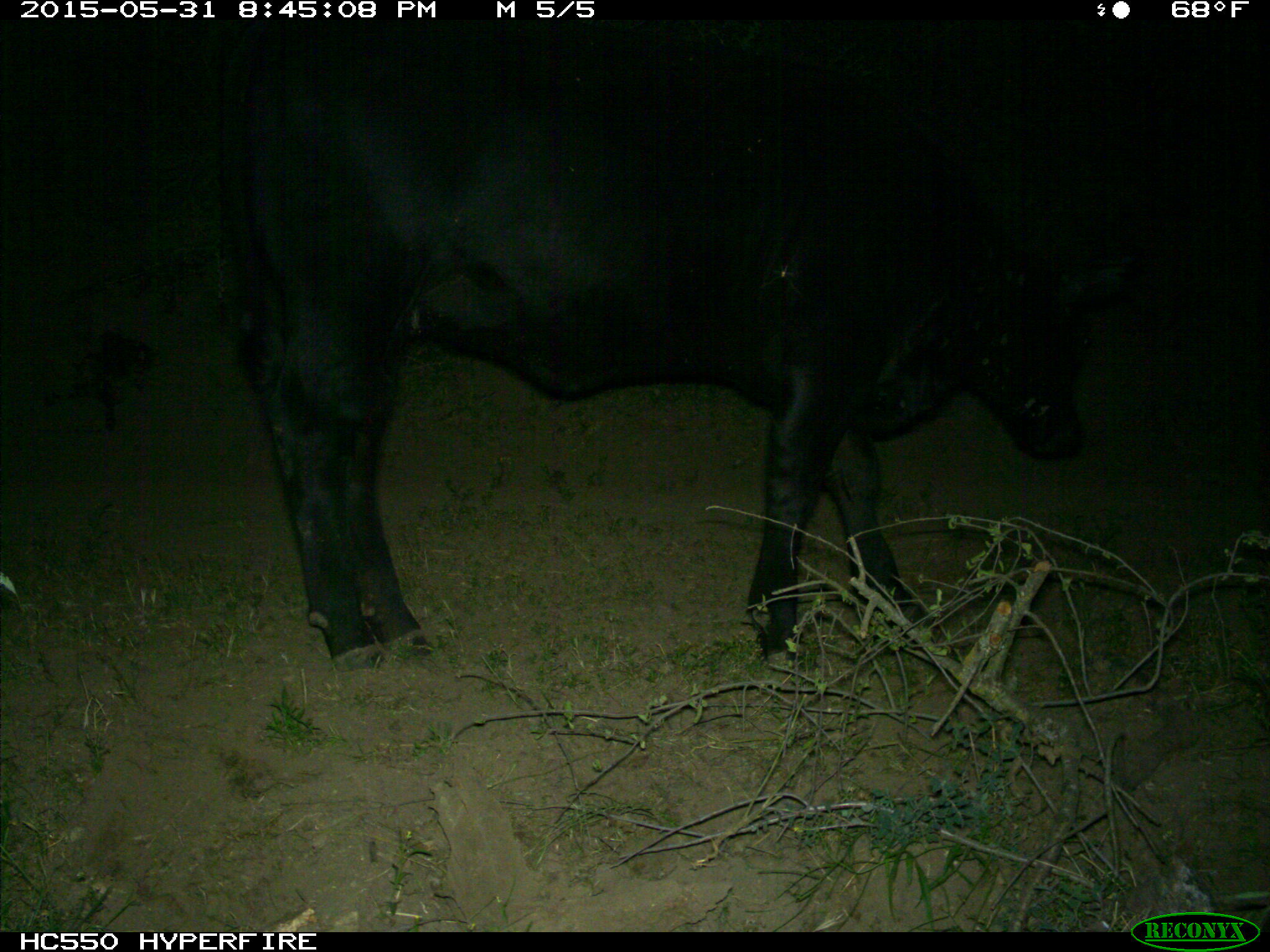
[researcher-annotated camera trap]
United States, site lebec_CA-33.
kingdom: Animalia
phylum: Chordata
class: Mammalia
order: Artiodactyla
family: Bovidae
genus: Bos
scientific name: Bos taurus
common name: domestic cow